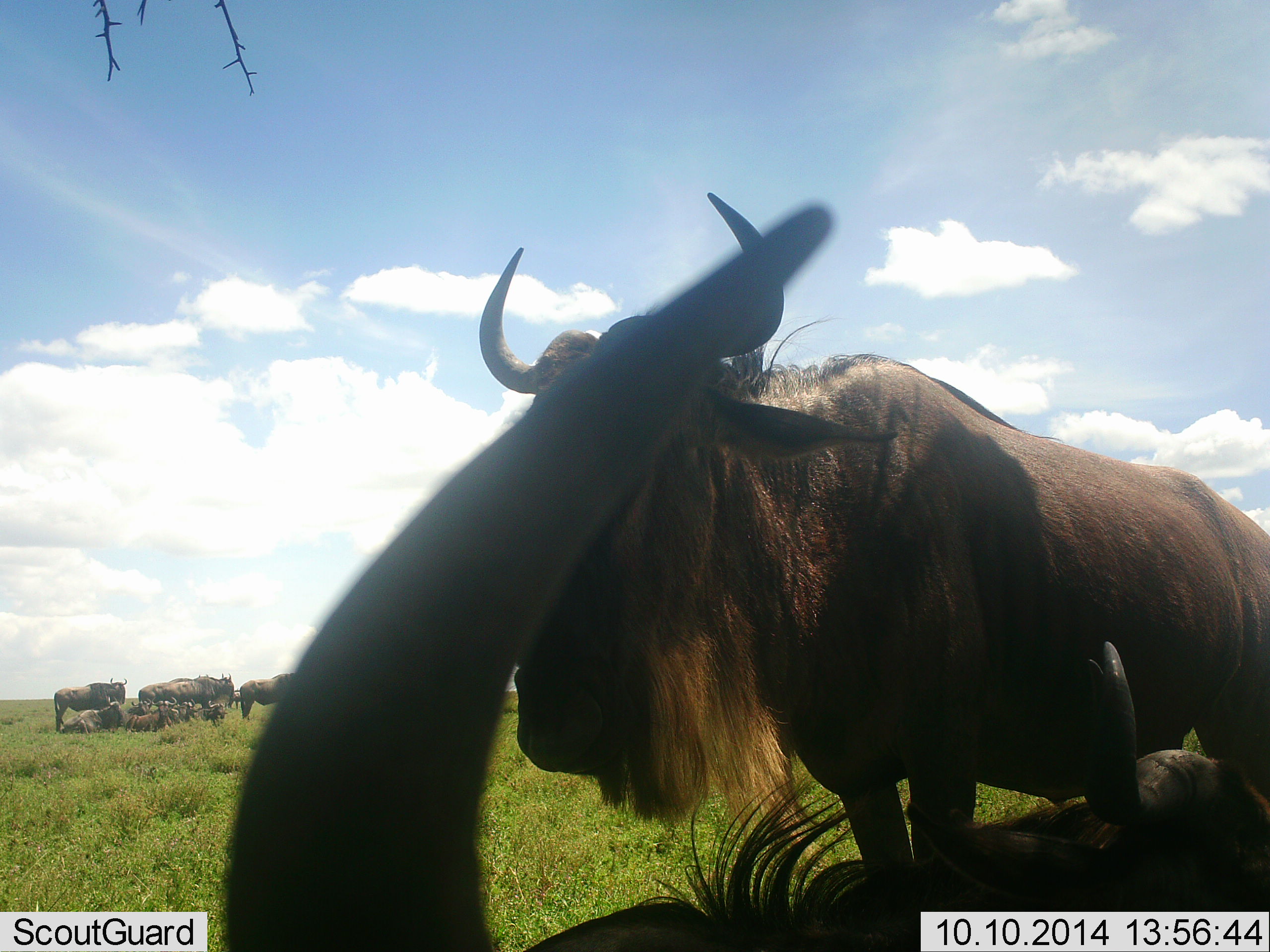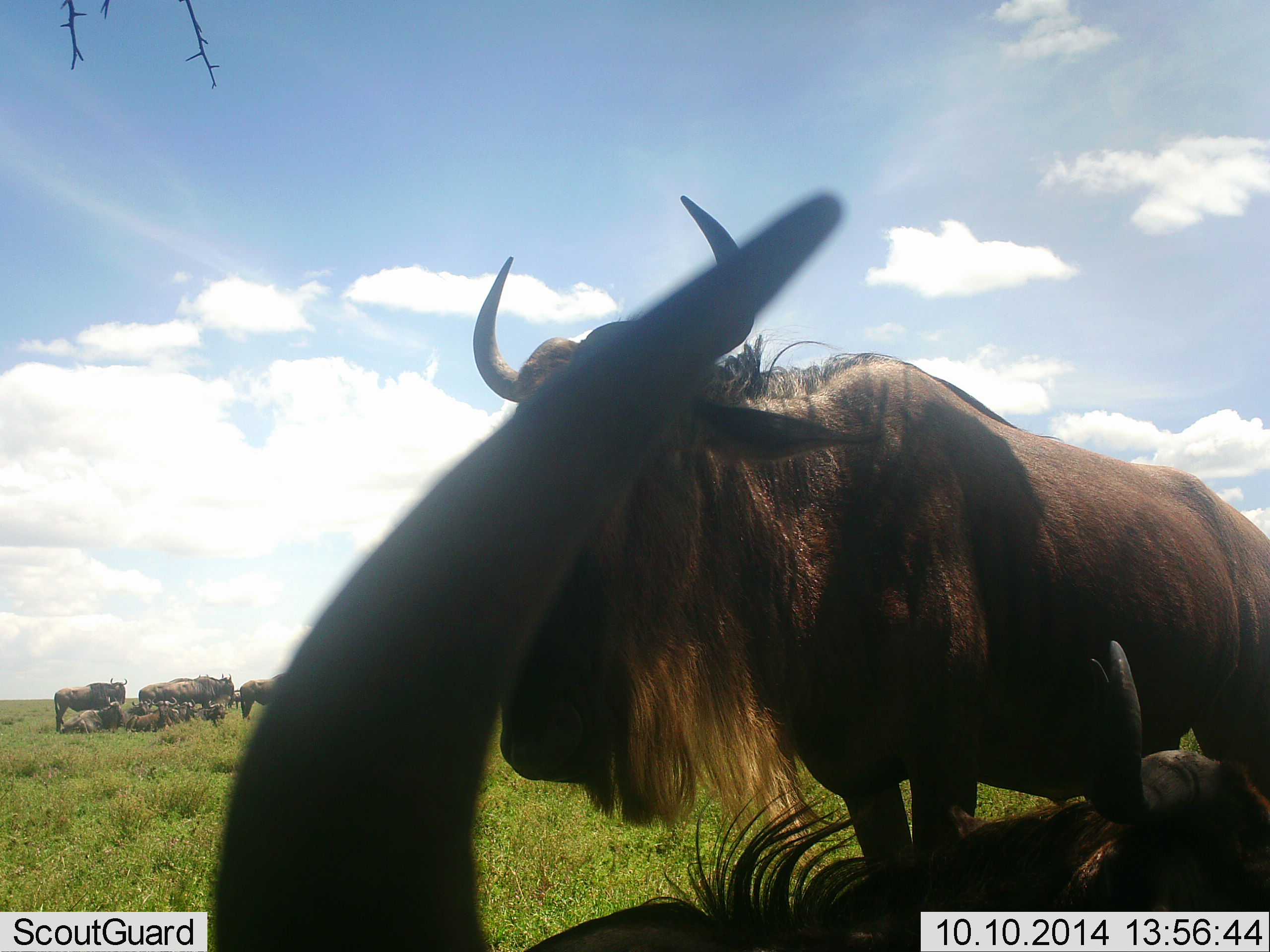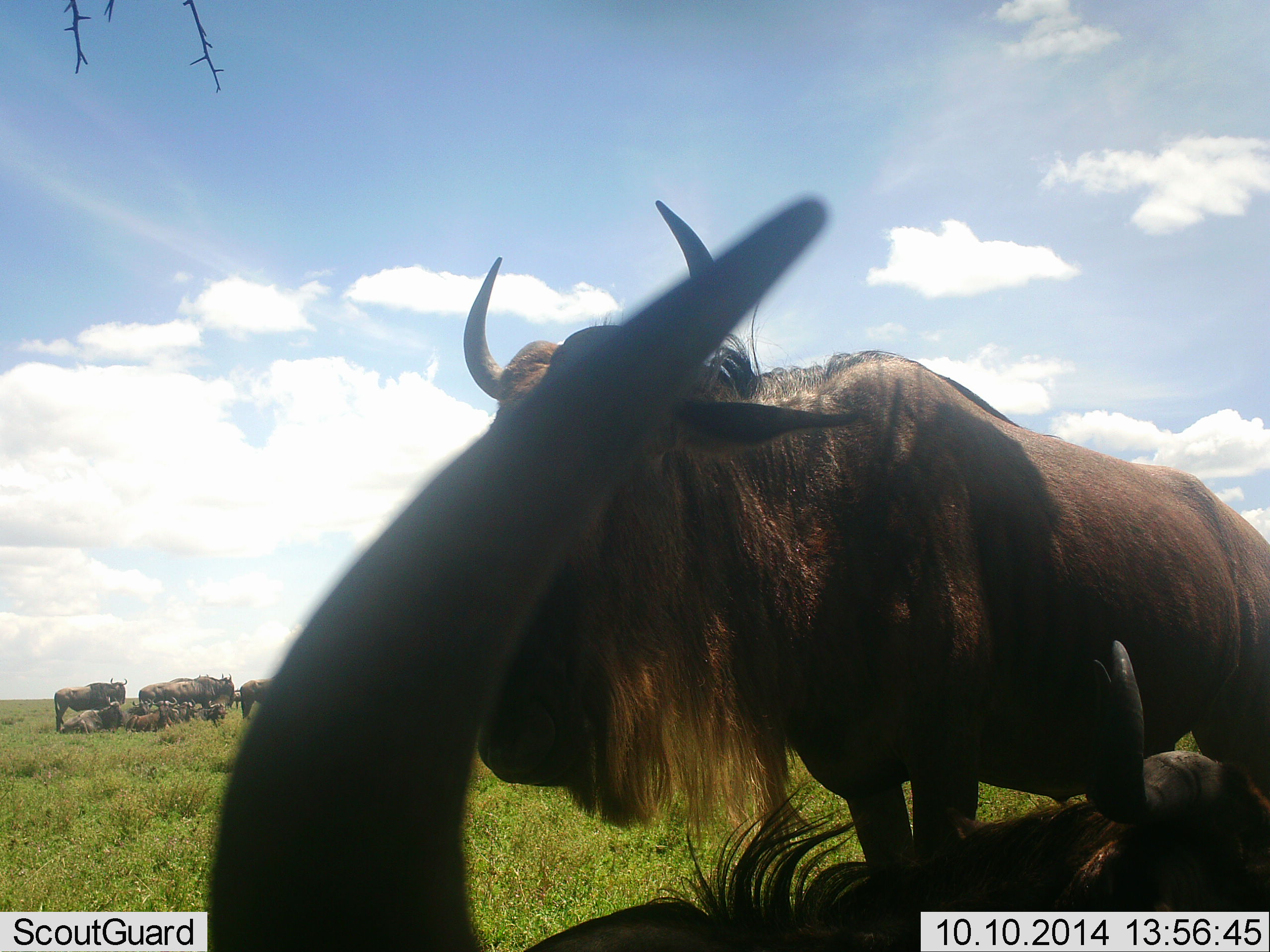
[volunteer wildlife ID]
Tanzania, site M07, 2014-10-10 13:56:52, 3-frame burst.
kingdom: Animalia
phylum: Chordata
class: Mammalia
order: Artiodactyla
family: Bovidae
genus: Connochaetes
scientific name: Connochaetes taurinus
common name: blue wildebeest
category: wildebeest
Wildebeest (blue wildebeest) (Connochaetes taurinus), count 11-50. Behavior (volunteer vote fractions): standing 90%, resting 90%, moving 10%, interacting 0%. Young present (vote fraction): 0%. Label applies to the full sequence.